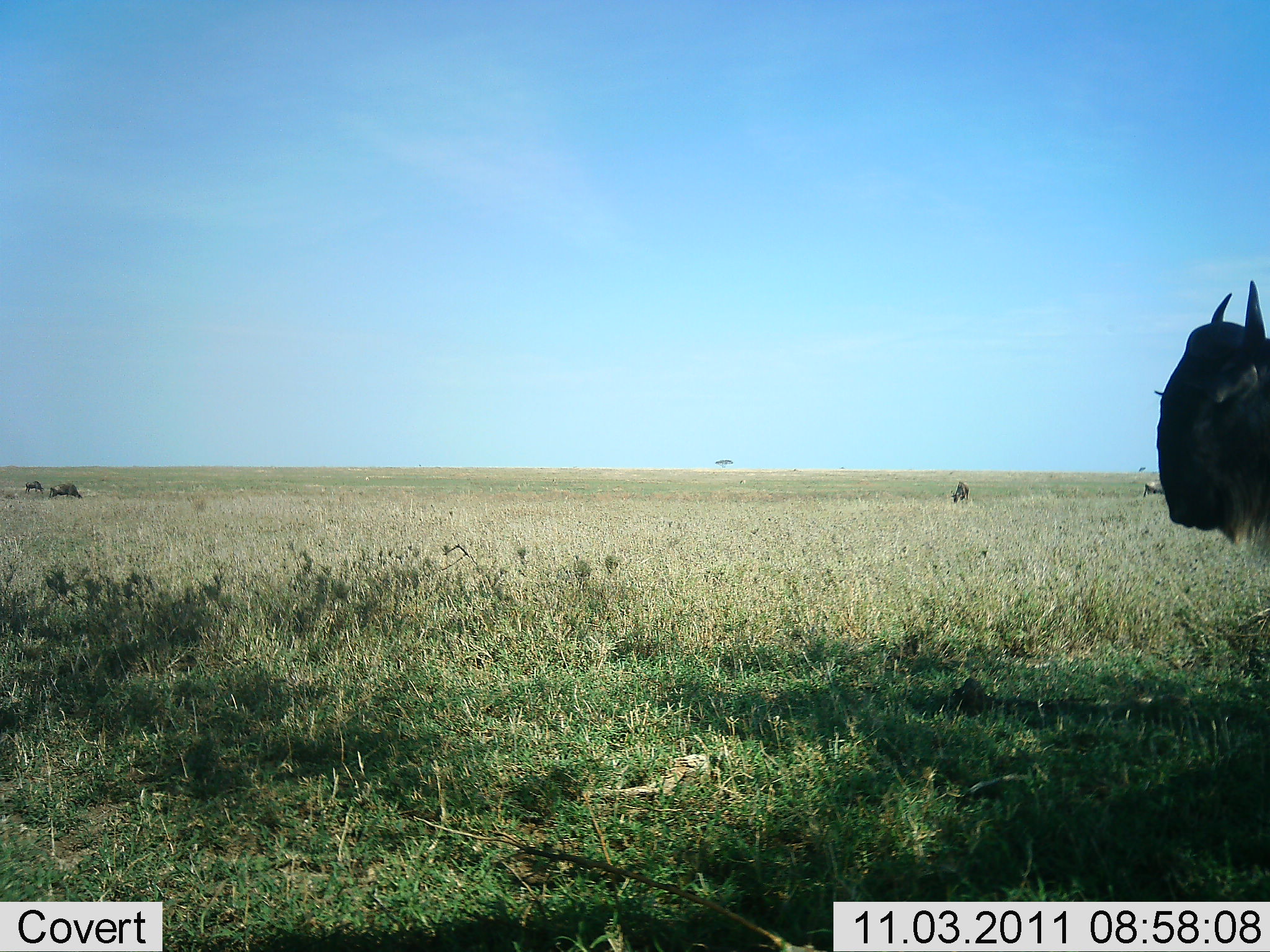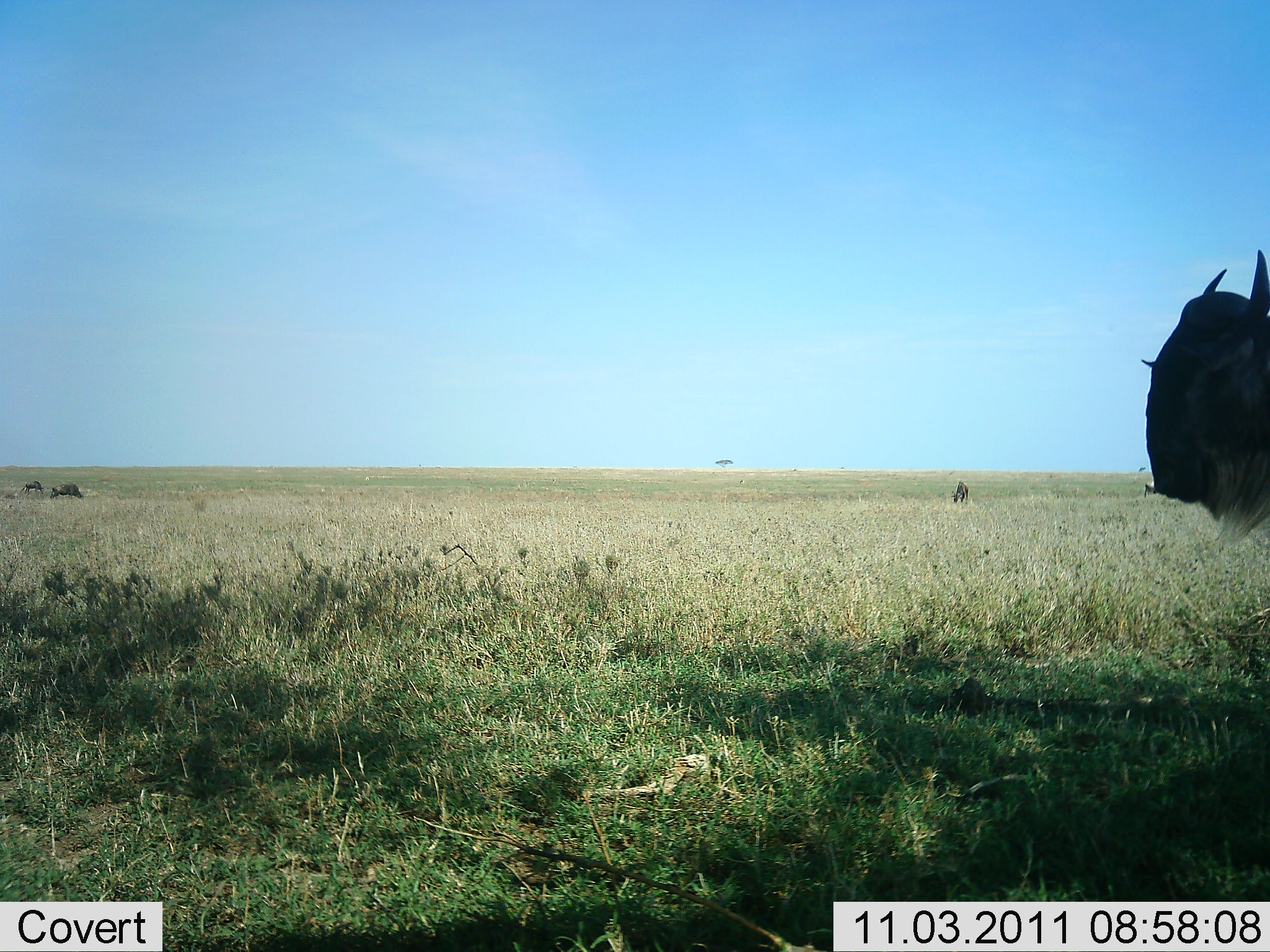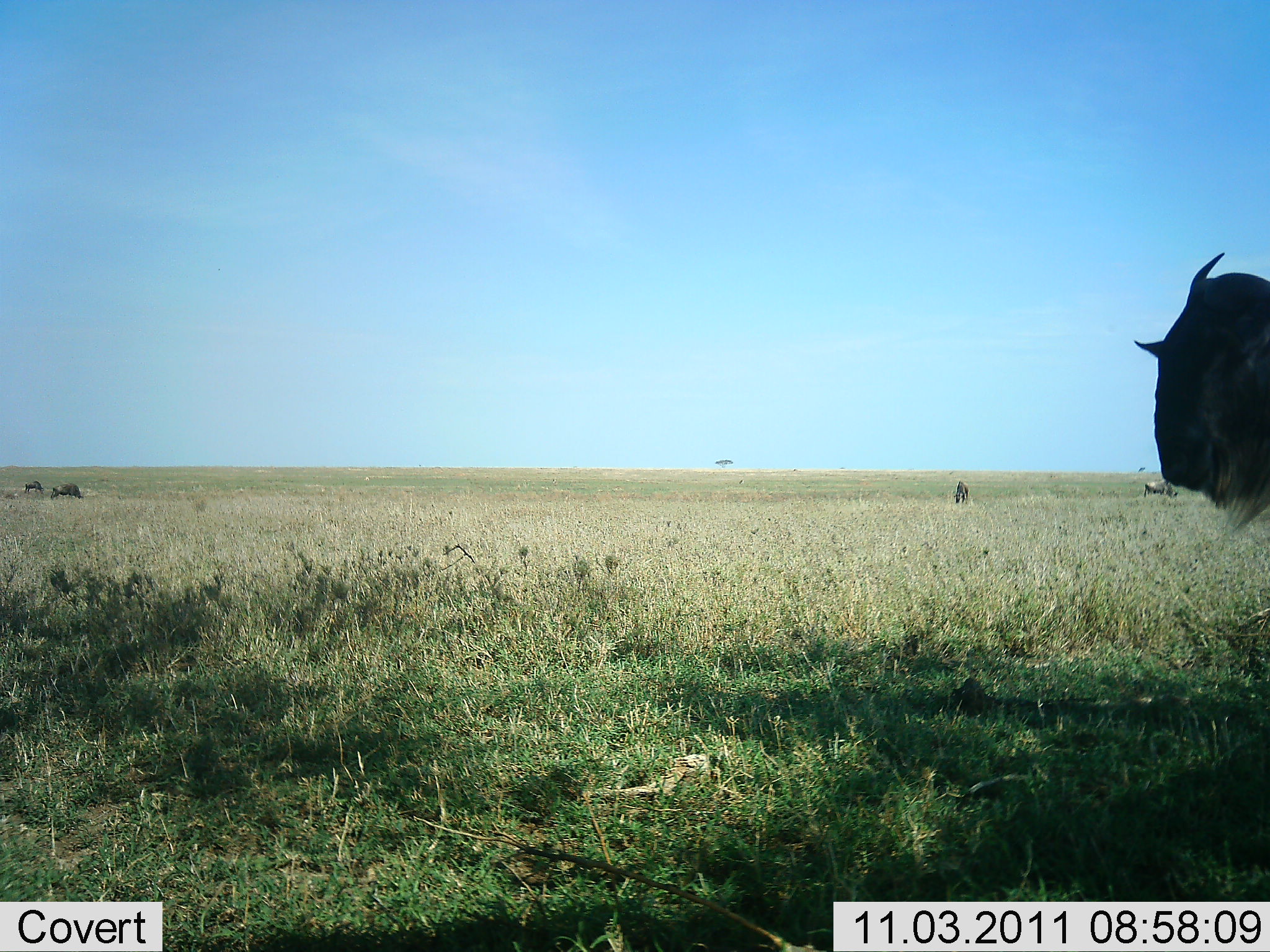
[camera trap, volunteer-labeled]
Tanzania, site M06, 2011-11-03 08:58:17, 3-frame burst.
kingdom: Animalia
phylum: Chordata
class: Mammalia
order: Artiodactyla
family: Bovidae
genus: Connochaetes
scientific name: Connochaetes taurinus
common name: blue wildebeest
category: wildebeest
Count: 4.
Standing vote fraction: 92%.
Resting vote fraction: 0%.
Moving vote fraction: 0%.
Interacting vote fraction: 0%.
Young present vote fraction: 0%.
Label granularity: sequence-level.